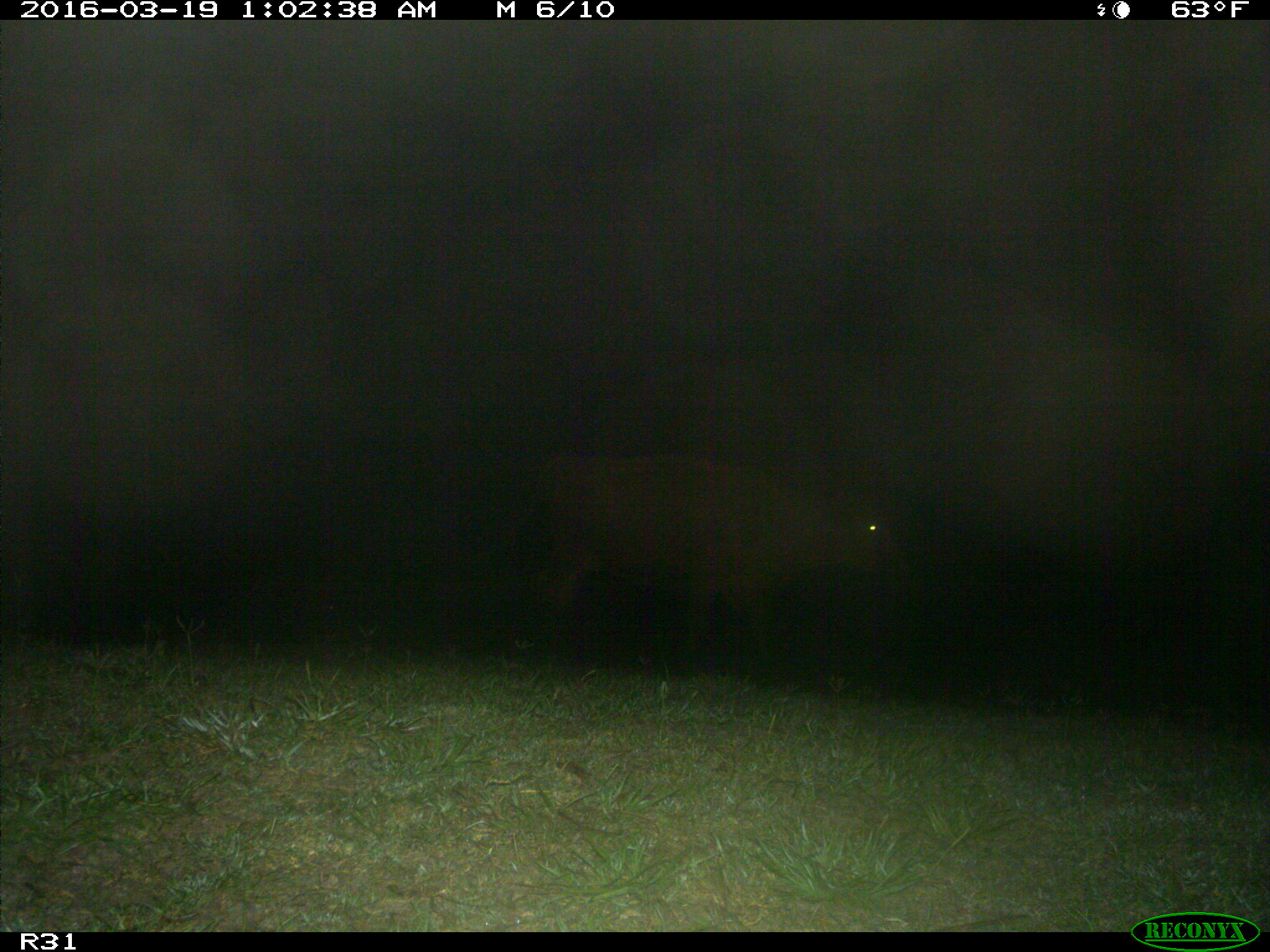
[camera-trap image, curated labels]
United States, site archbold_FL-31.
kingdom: Animalia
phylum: Chordata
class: Mammalia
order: Artiodactyla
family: Bovidae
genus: Bos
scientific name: Bos taurus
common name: domestic cow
Bos taurus (domestic cow).